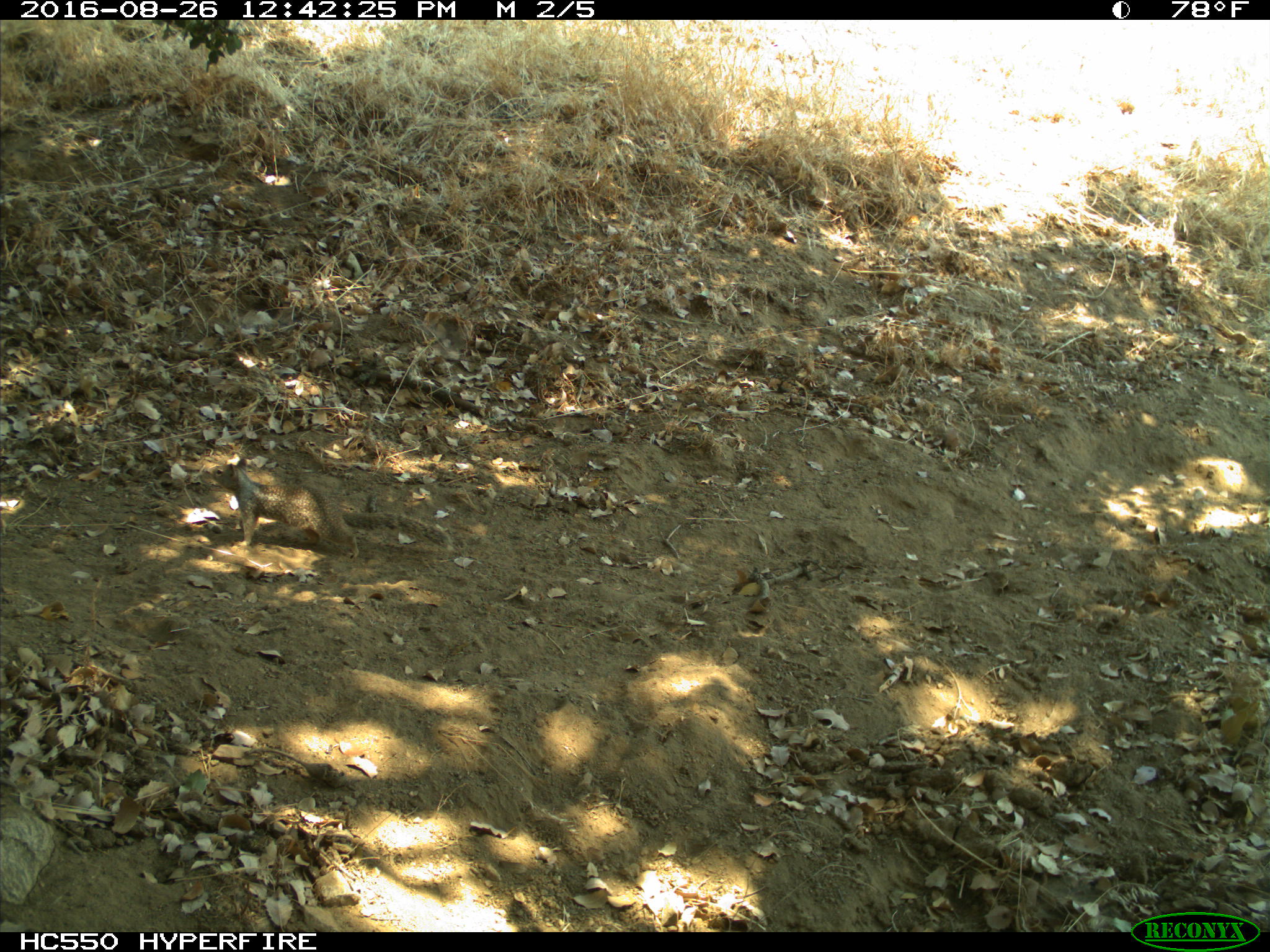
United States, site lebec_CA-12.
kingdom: Animalia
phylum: Chordata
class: Mammalia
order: Rodentia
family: Sciuridae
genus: Otospermophilus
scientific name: Otospermophilus beecheyi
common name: california ground squirrel